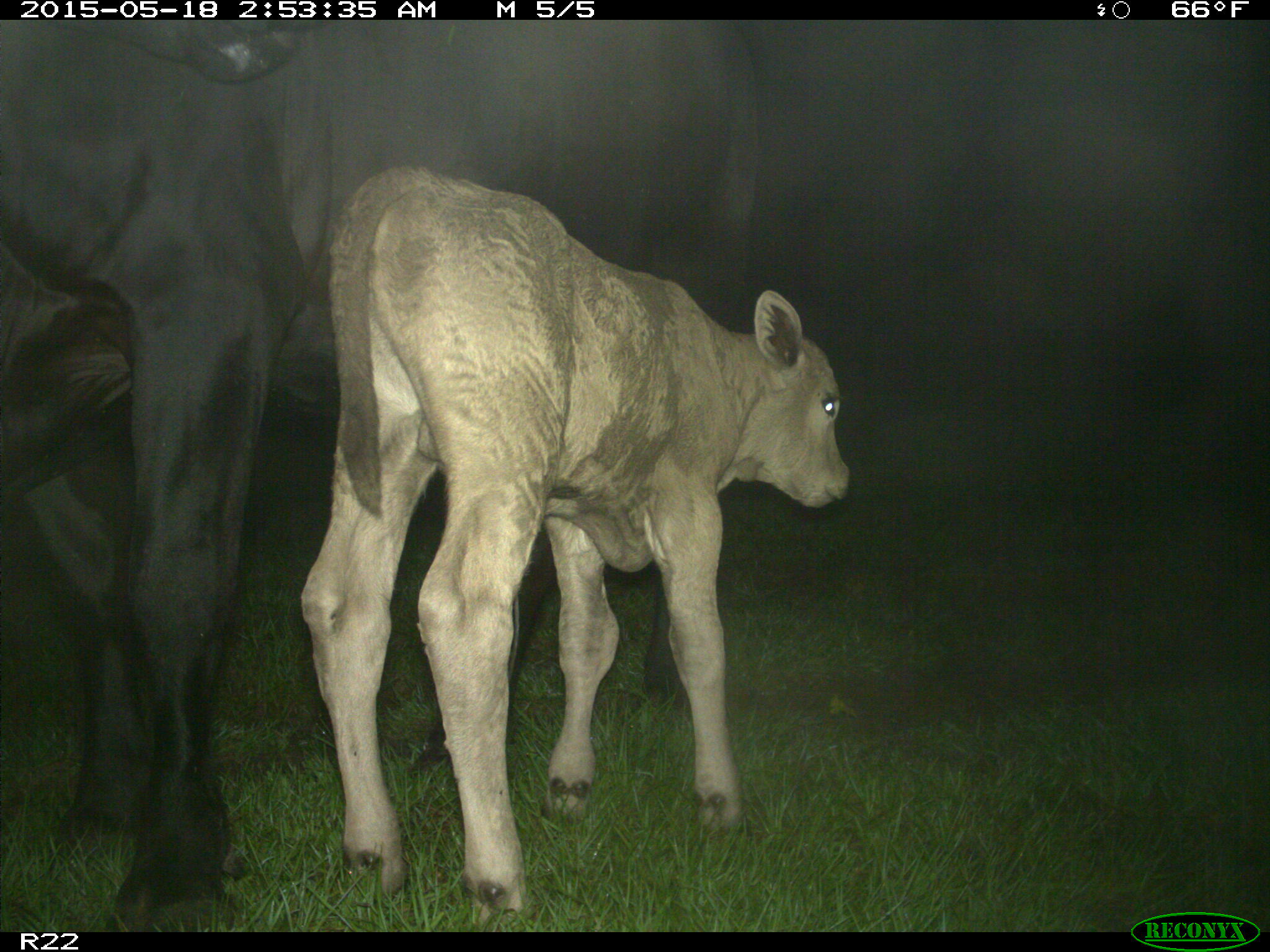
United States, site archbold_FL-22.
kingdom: Animalia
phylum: Chordata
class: Mammalia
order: Artiodactyla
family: Bovidae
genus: Bos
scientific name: Bos taurus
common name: domestic cow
Bos taurus (domestic cow).